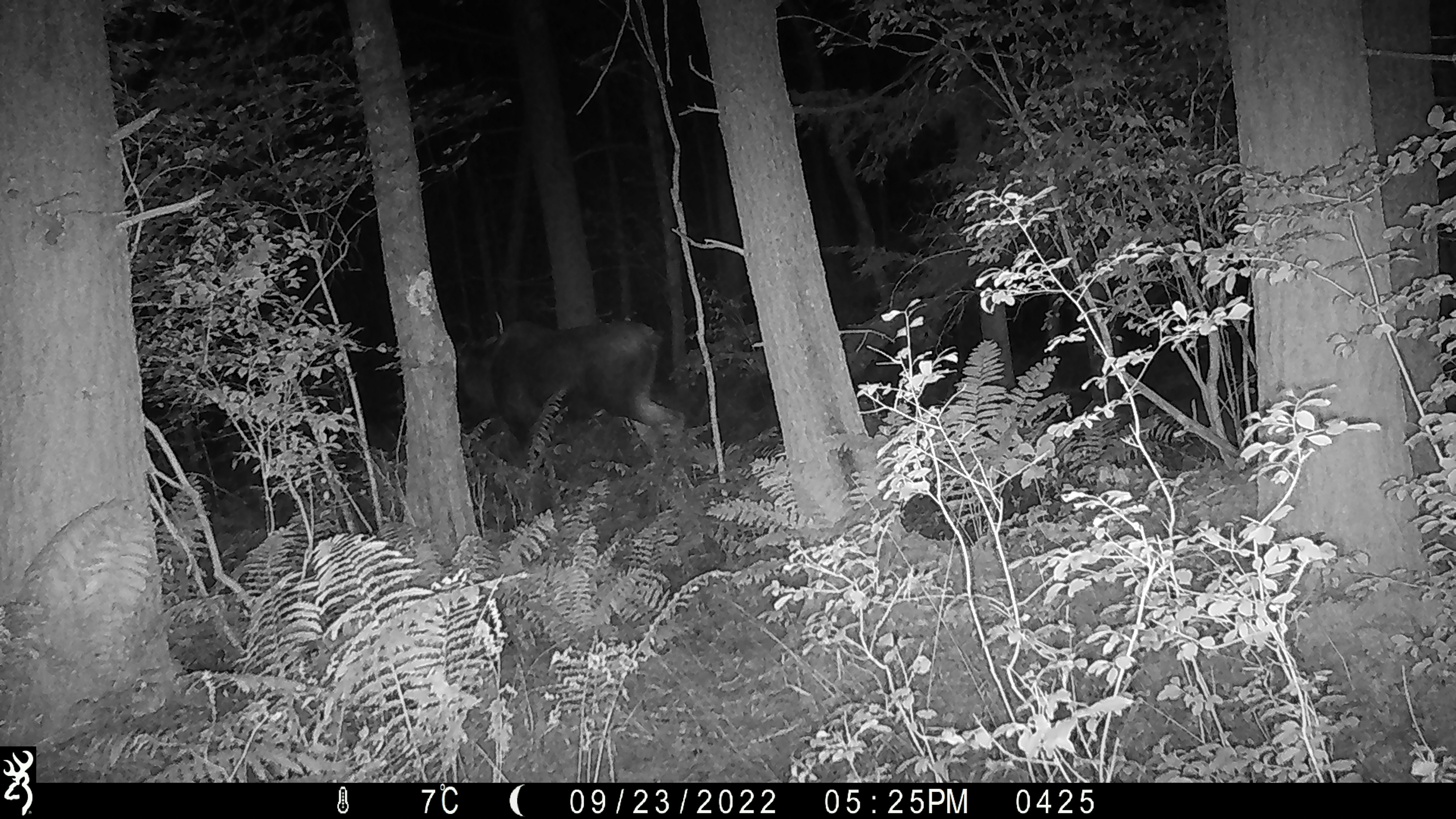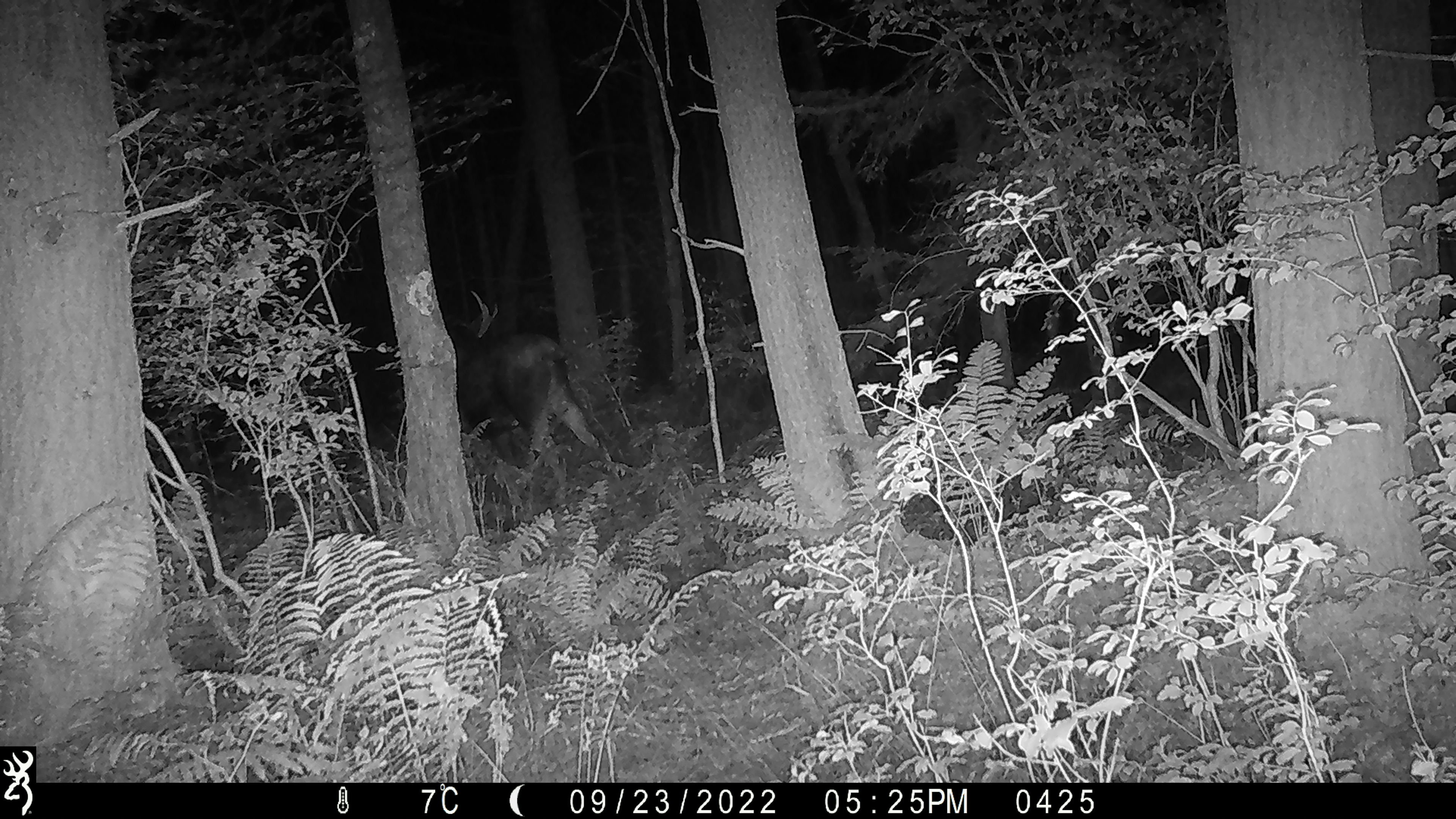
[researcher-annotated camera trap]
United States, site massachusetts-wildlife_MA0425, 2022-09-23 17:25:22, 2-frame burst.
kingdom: Animalia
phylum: Chordata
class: Mammalia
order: Artiodactyla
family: Cervidae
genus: Alces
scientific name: Alces alces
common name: moose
Moose (Alces alces).